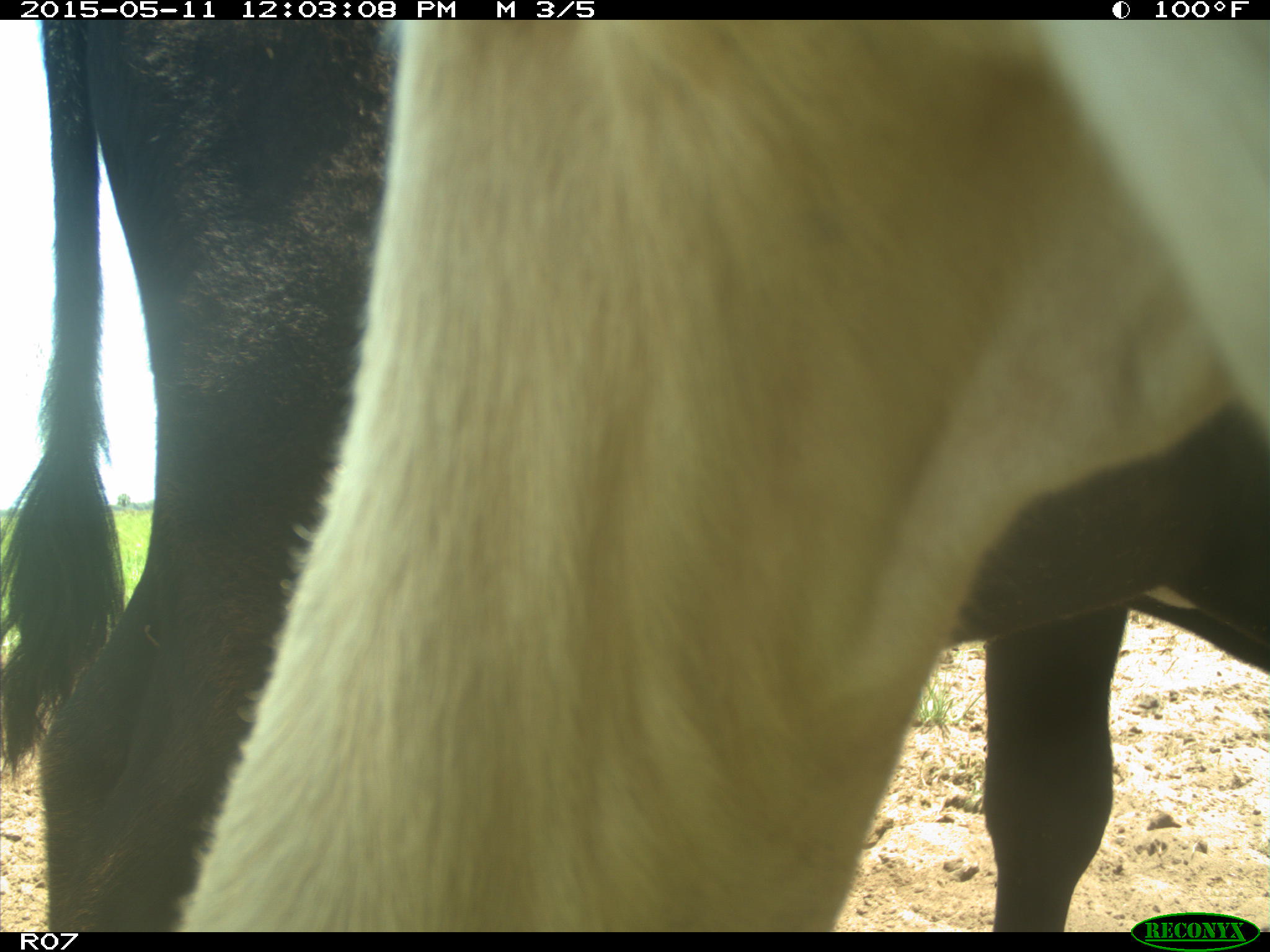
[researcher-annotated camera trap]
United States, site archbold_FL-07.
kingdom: Animalia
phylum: Chordata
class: Mammalia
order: Artiodactyla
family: Bovidae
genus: Bos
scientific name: Bos taurus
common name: domestic cow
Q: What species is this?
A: Bos taurus (domestic cow).